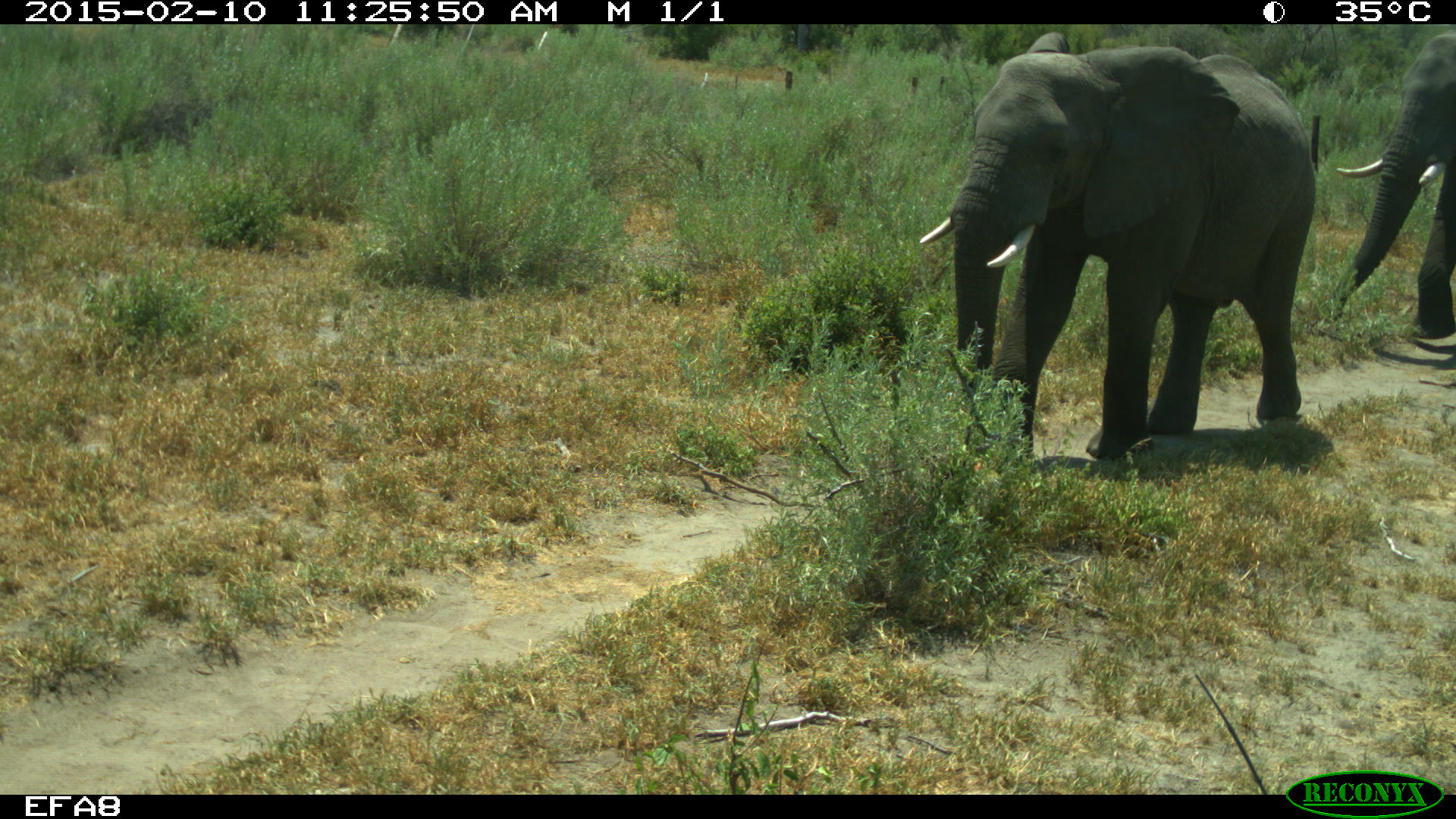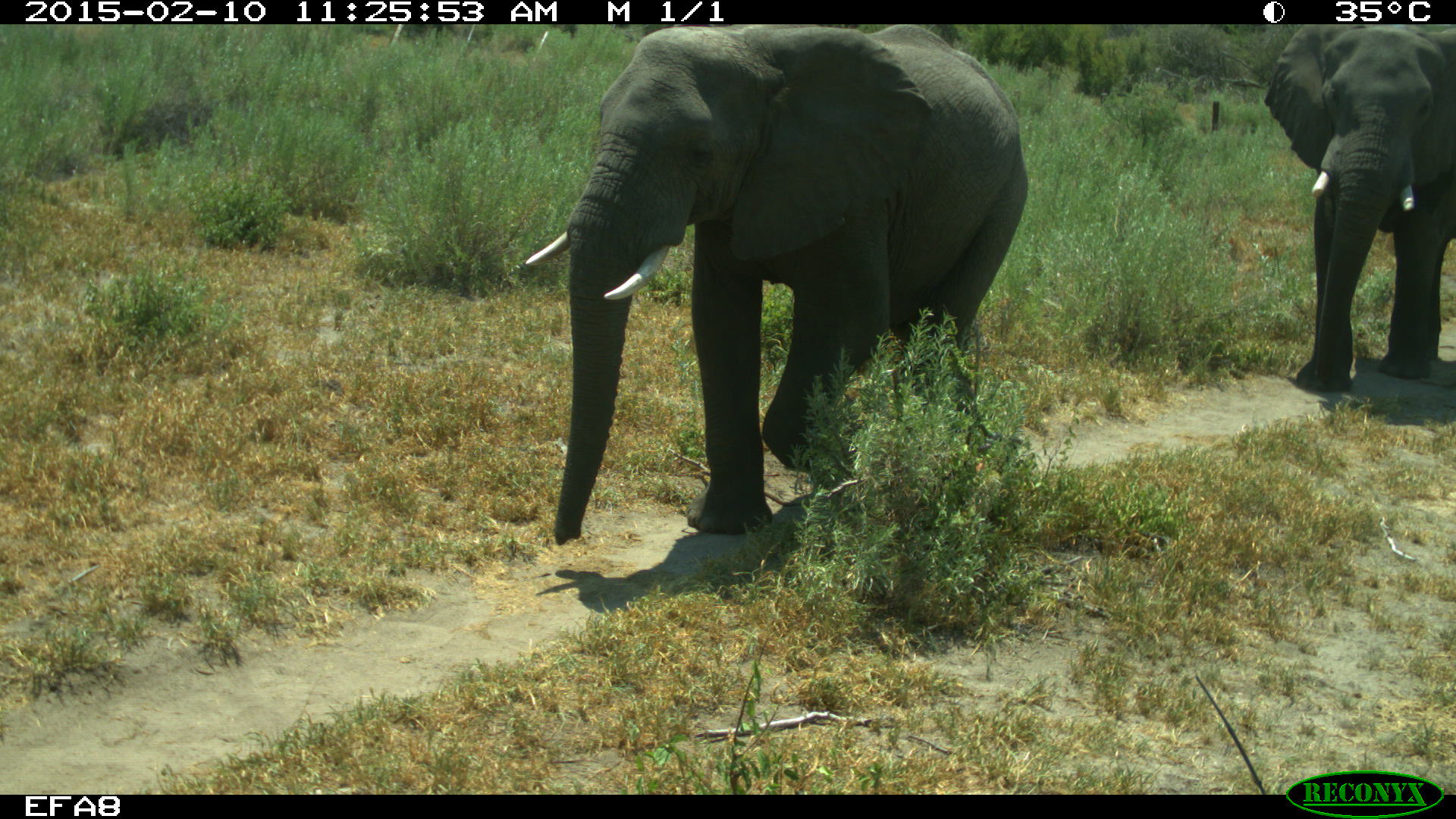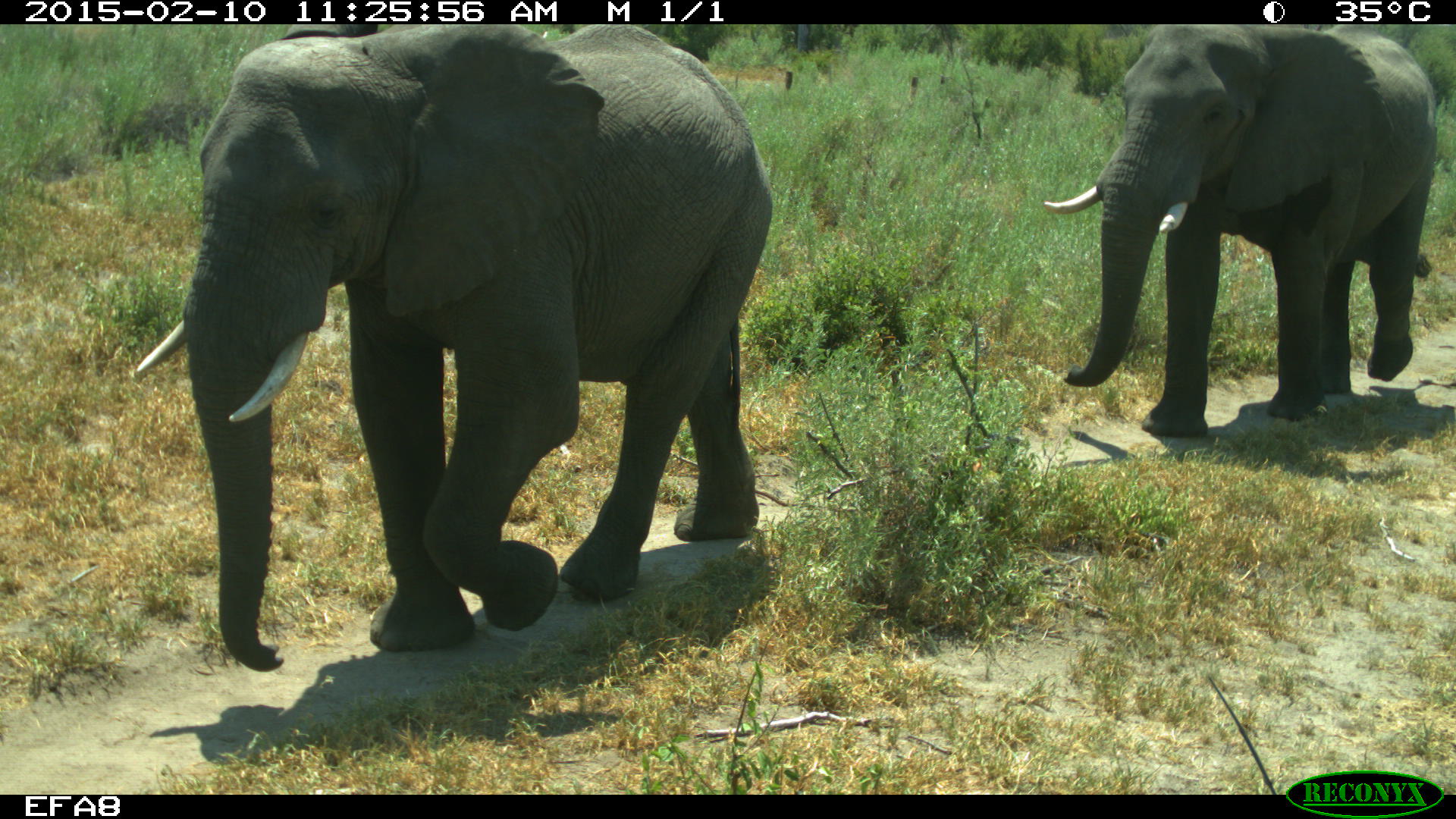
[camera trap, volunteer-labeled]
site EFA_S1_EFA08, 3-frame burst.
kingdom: Animalia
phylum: Chordata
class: Mammalia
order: Proboscidea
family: Elephantidae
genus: Loxodonta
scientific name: Loxodonta africana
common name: african bush elephant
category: elephant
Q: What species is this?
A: Elephant (african bush elephant) (Loxodonta africana).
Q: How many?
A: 2.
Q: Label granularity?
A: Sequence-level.